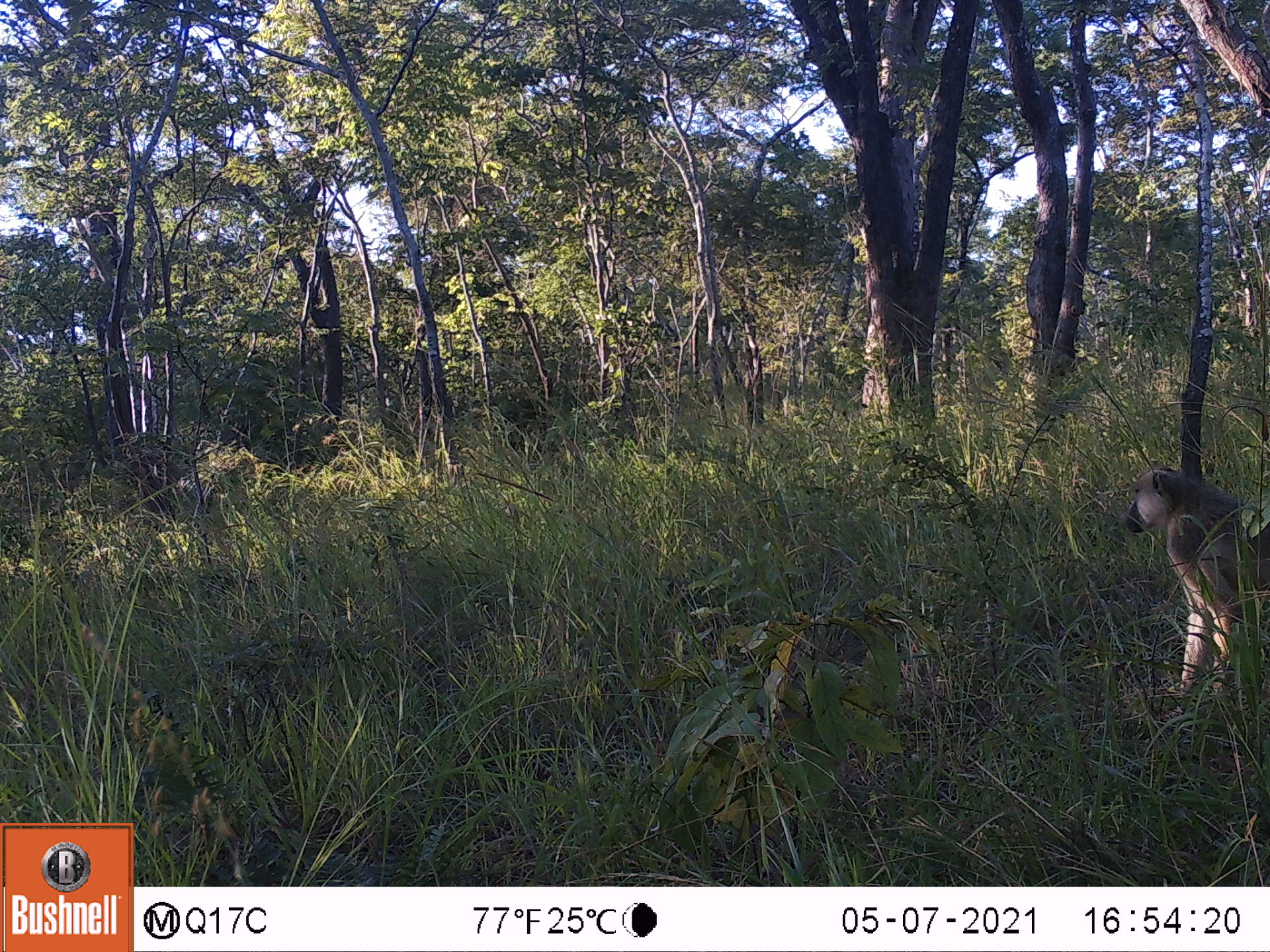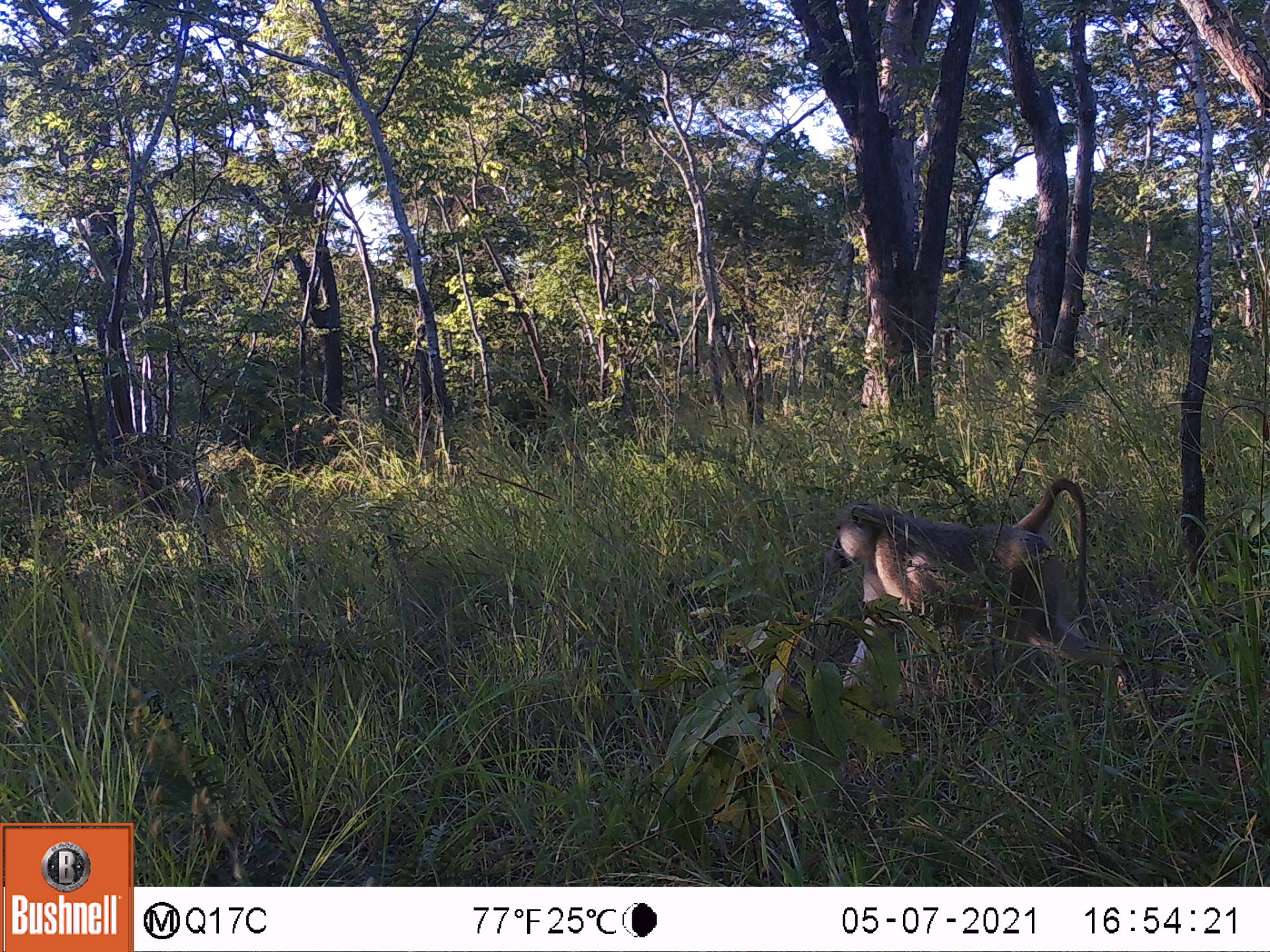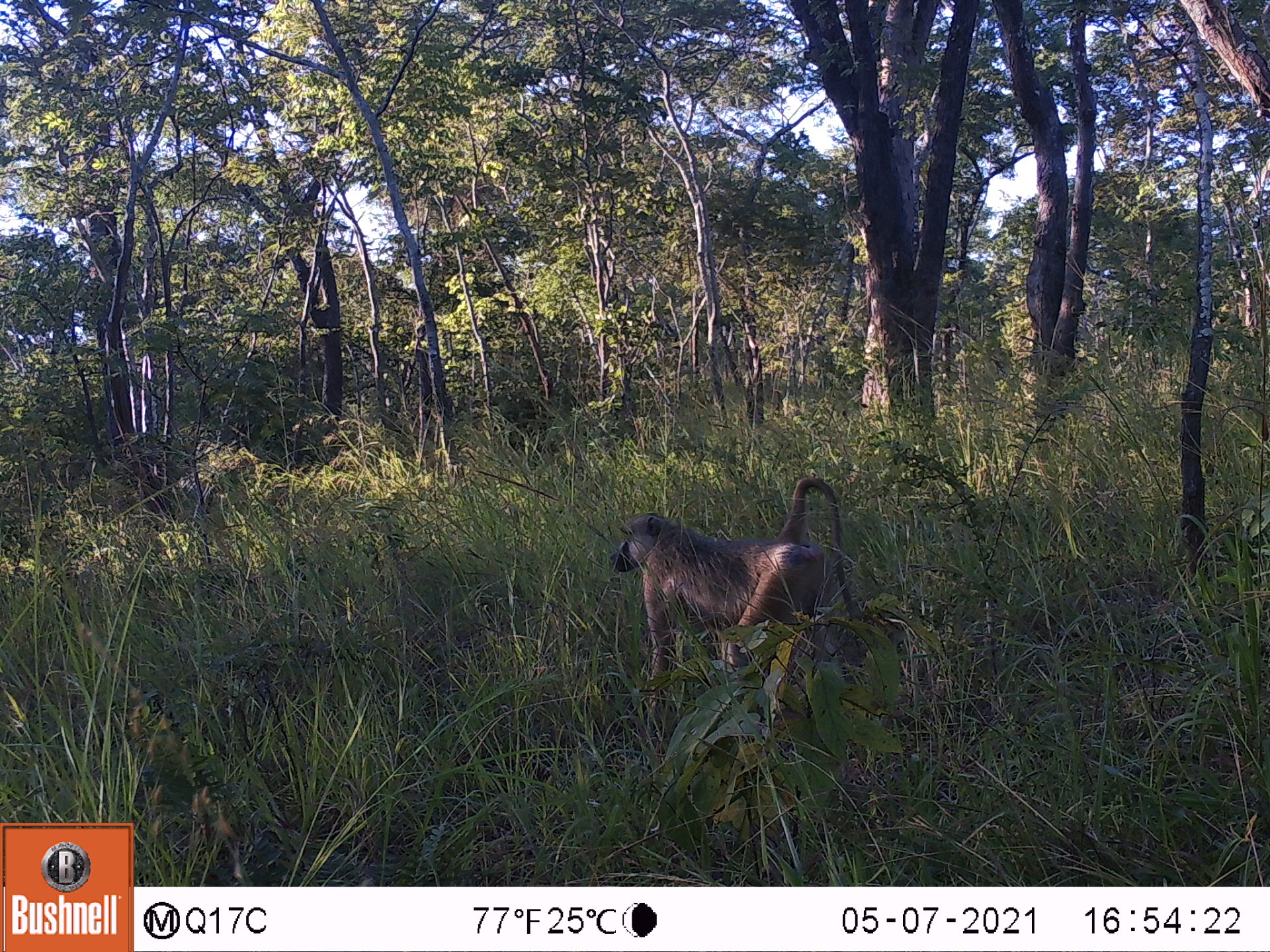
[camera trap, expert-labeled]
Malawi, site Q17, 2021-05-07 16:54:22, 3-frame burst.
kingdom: Animalia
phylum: Chordata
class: Mammalia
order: Primates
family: Cercopithecidae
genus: Papio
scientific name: Papio cynocephalus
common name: yellow baboon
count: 1